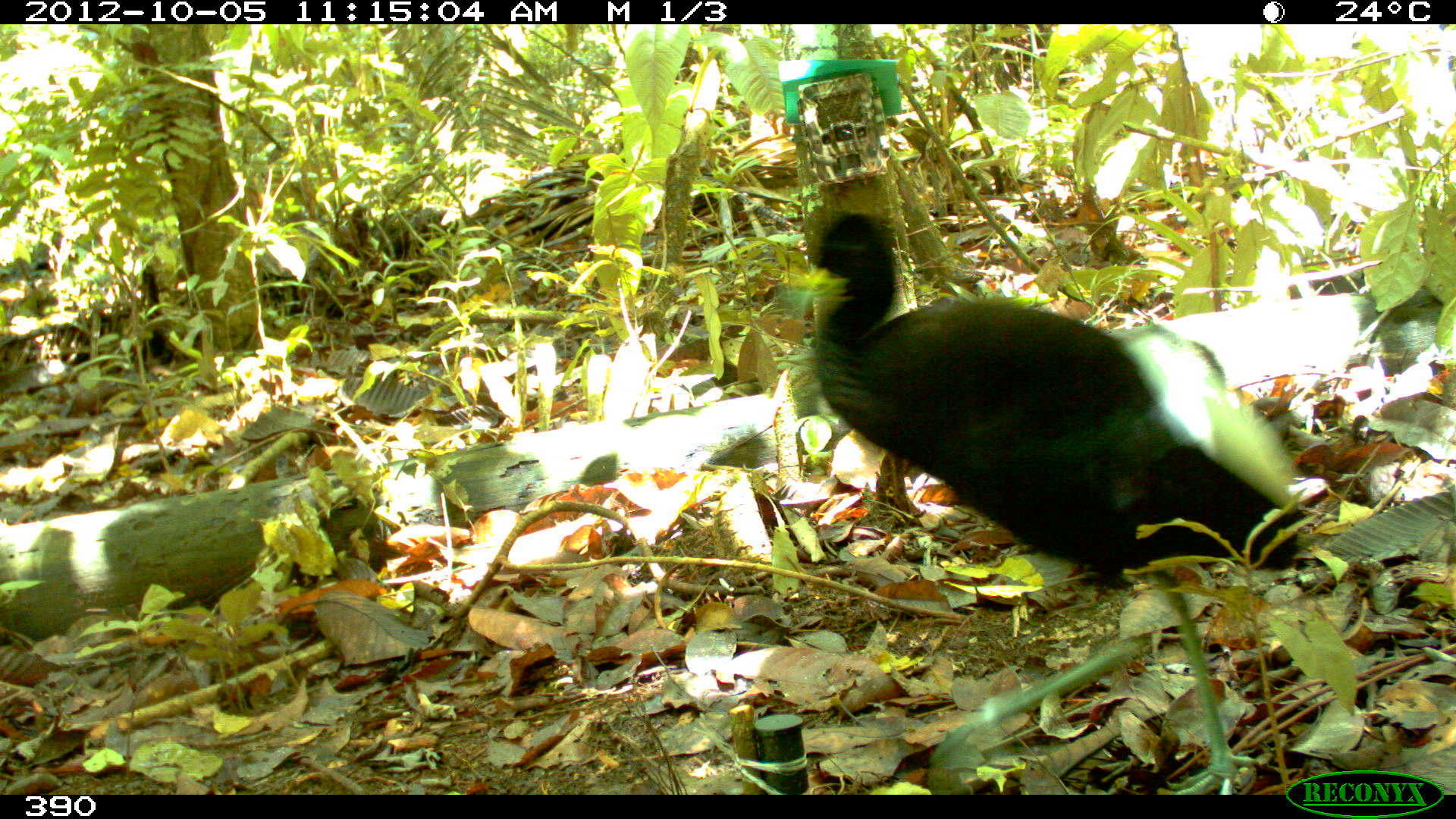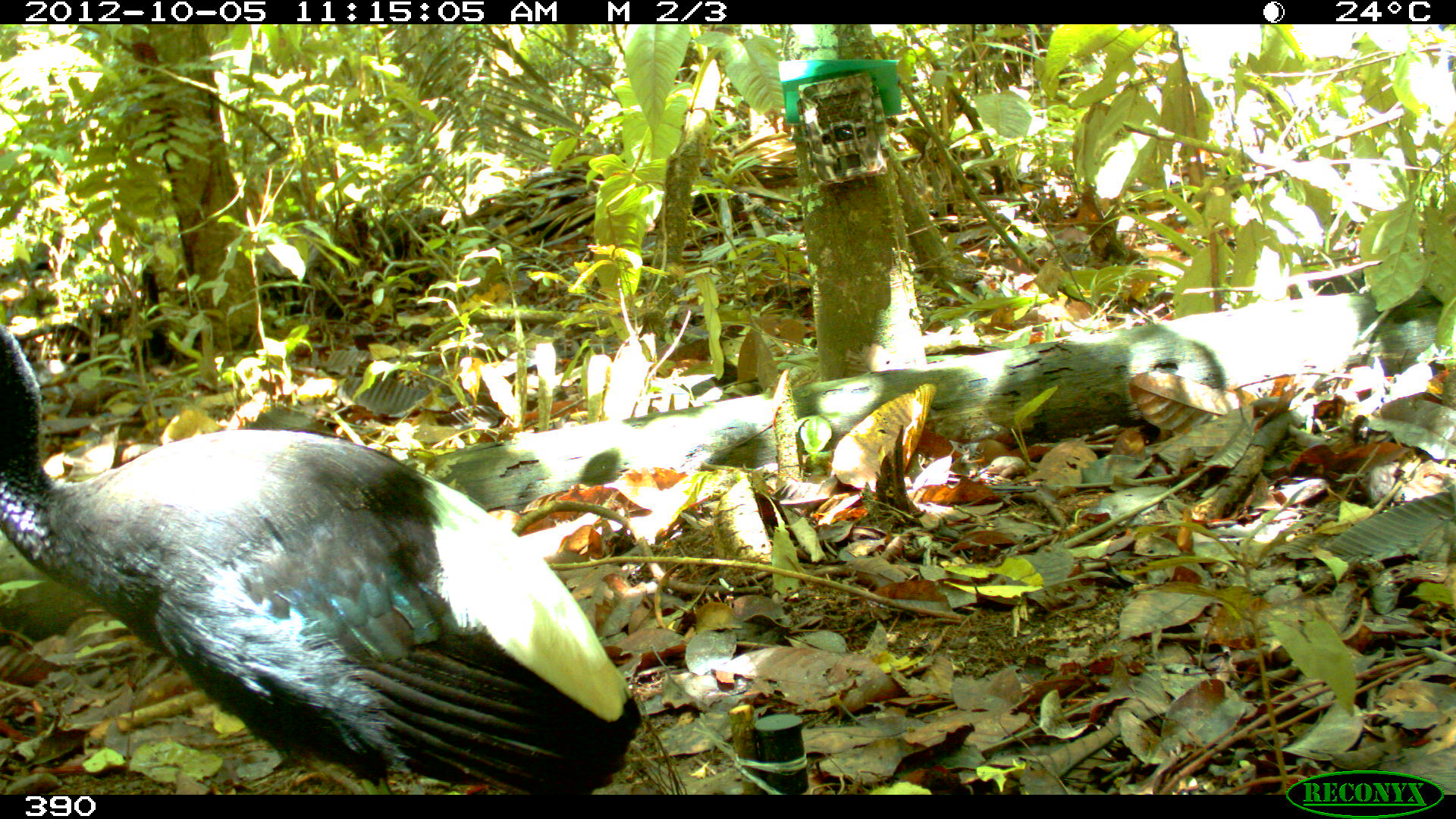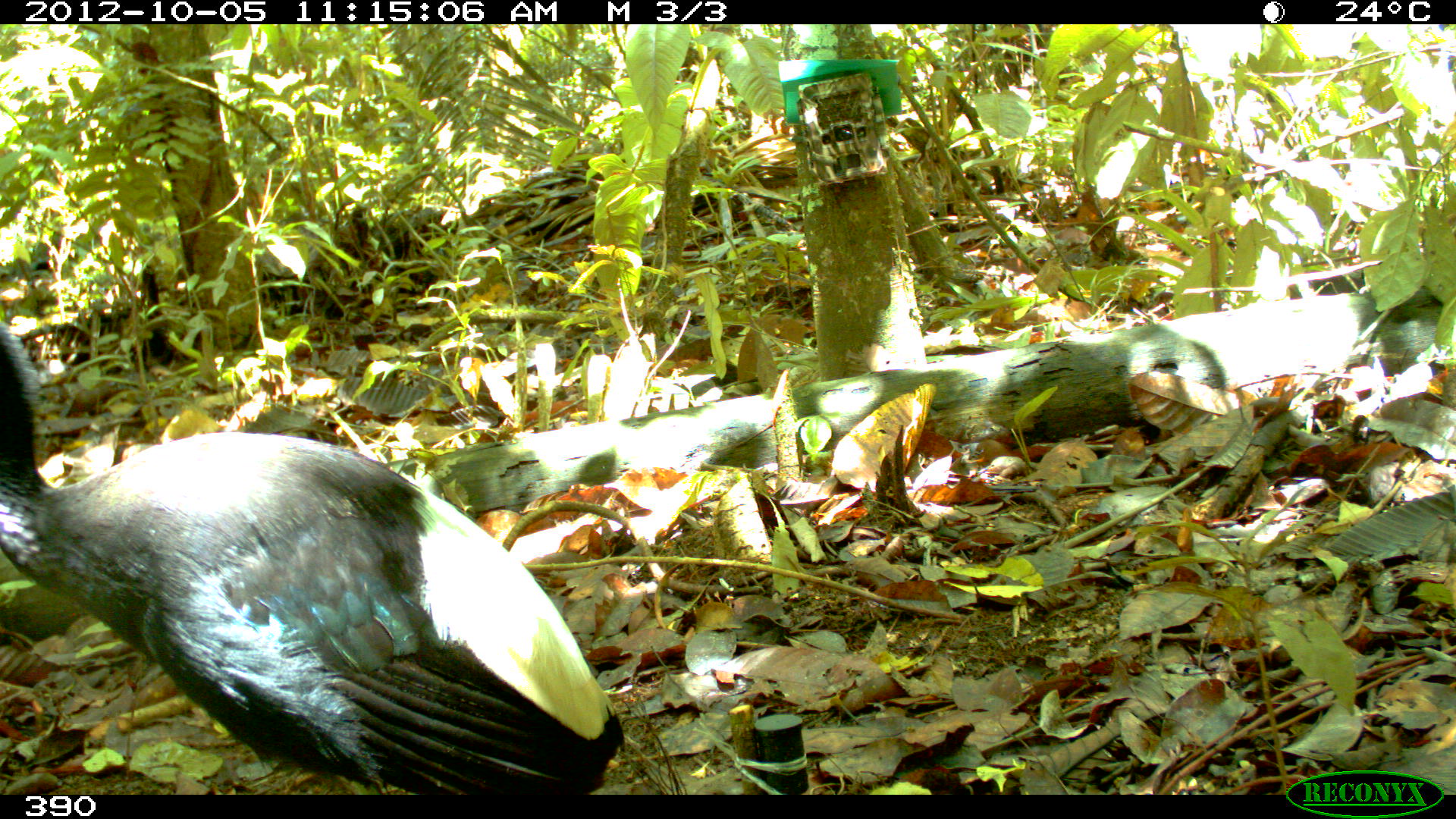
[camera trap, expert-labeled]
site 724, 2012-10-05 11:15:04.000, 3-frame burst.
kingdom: Animalia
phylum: Chordata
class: Aves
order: Gruiformes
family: Psophiidae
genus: Psophia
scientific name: Psophia leucoptera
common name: pale-winged trumpeter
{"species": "Psophia leucoptera (pale-winged trumpeter)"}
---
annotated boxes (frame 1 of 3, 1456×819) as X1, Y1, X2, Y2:
psophia leucoptera: 801, 205, 1307, 795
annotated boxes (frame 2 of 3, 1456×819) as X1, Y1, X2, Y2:
psophia leucoptera: 0, 310, 643, 795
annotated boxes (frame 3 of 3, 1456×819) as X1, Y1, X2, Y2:
psophia leucoptera: 0, 315, 625, 794